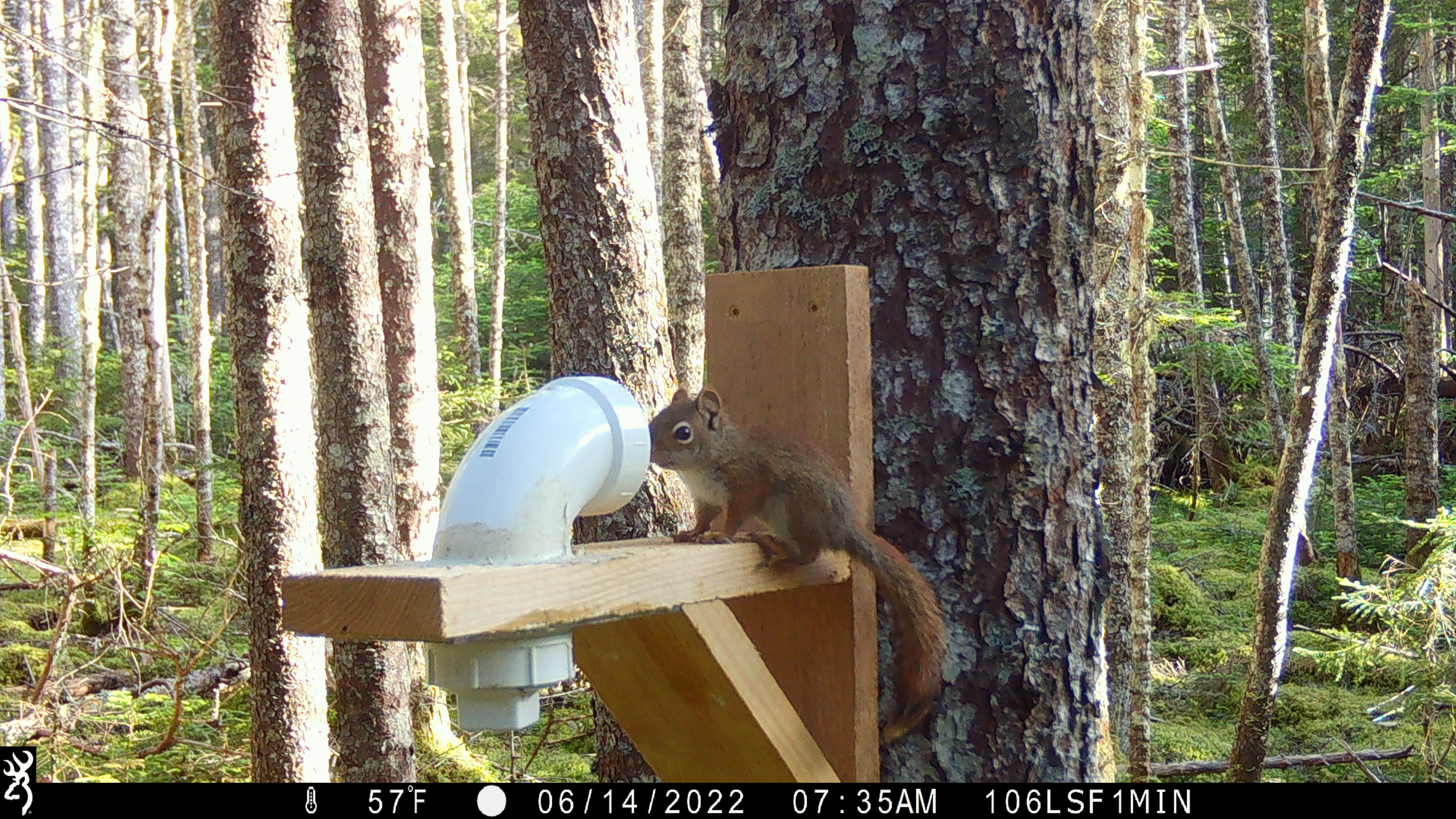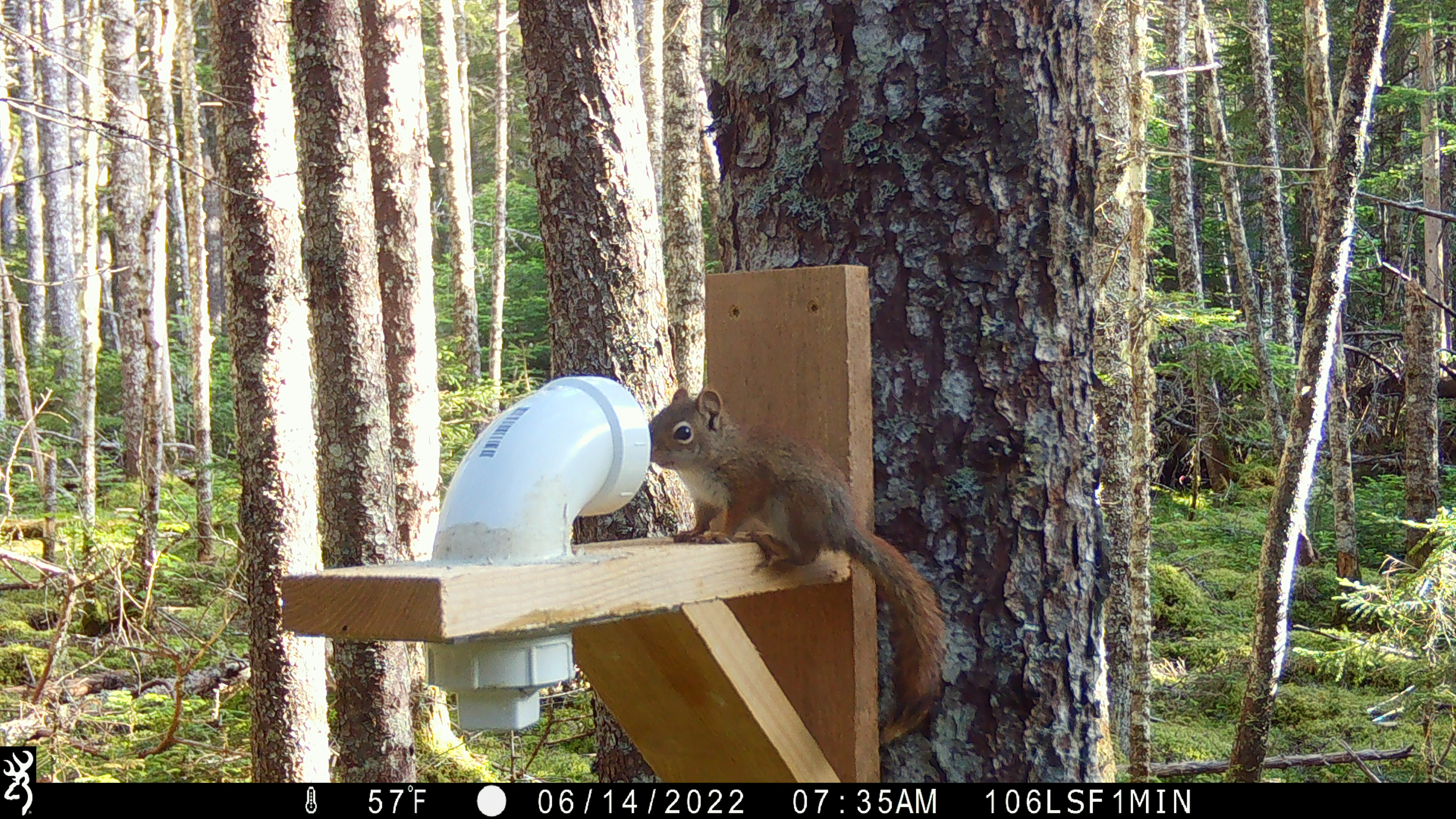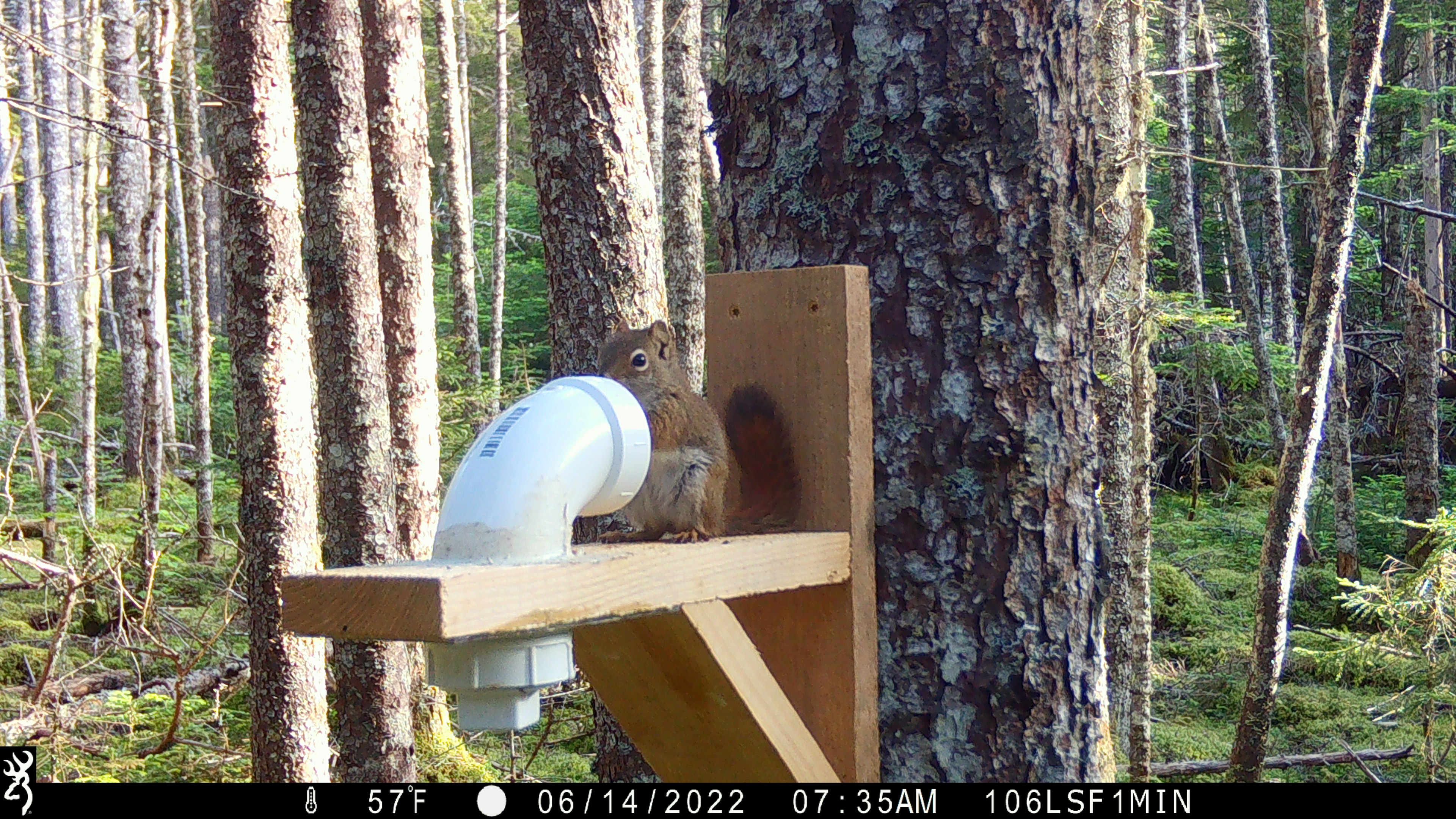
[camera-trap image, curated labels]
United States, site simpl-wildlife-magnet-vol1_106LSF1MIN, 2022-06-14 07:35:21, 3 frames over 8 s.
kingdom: Animalia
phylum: Chordata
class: Mammalia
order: Rodentia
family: Sciuridae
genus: Tamiasciurus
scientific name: Tamiasciurus hudsonicus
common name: red squirrel